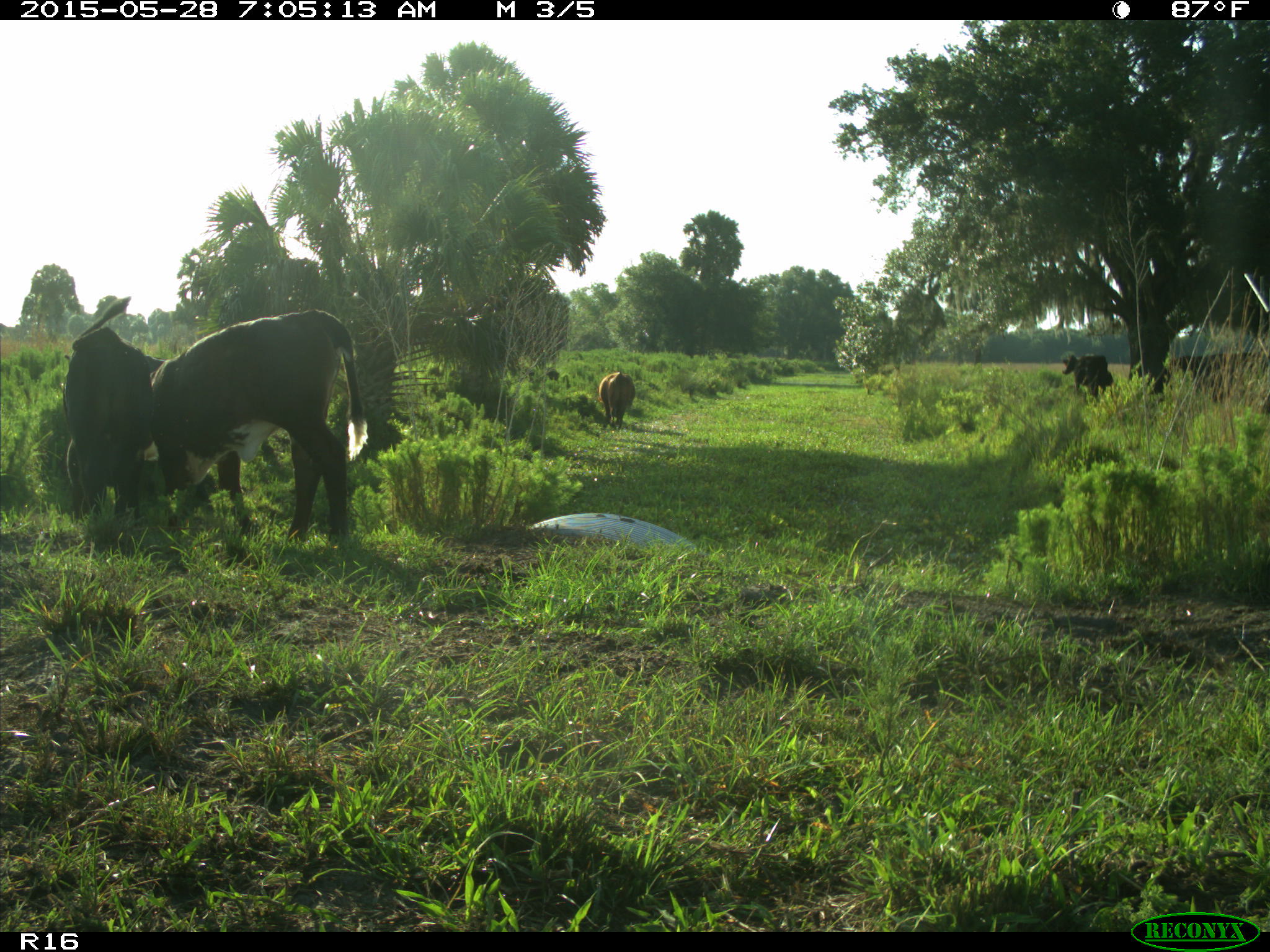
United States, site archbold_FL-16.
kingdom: Animalia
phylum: Chordata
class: Mammalia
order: Artiodactyla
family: Bovidae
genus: Bos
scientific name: Bos taurus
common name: domestic cow